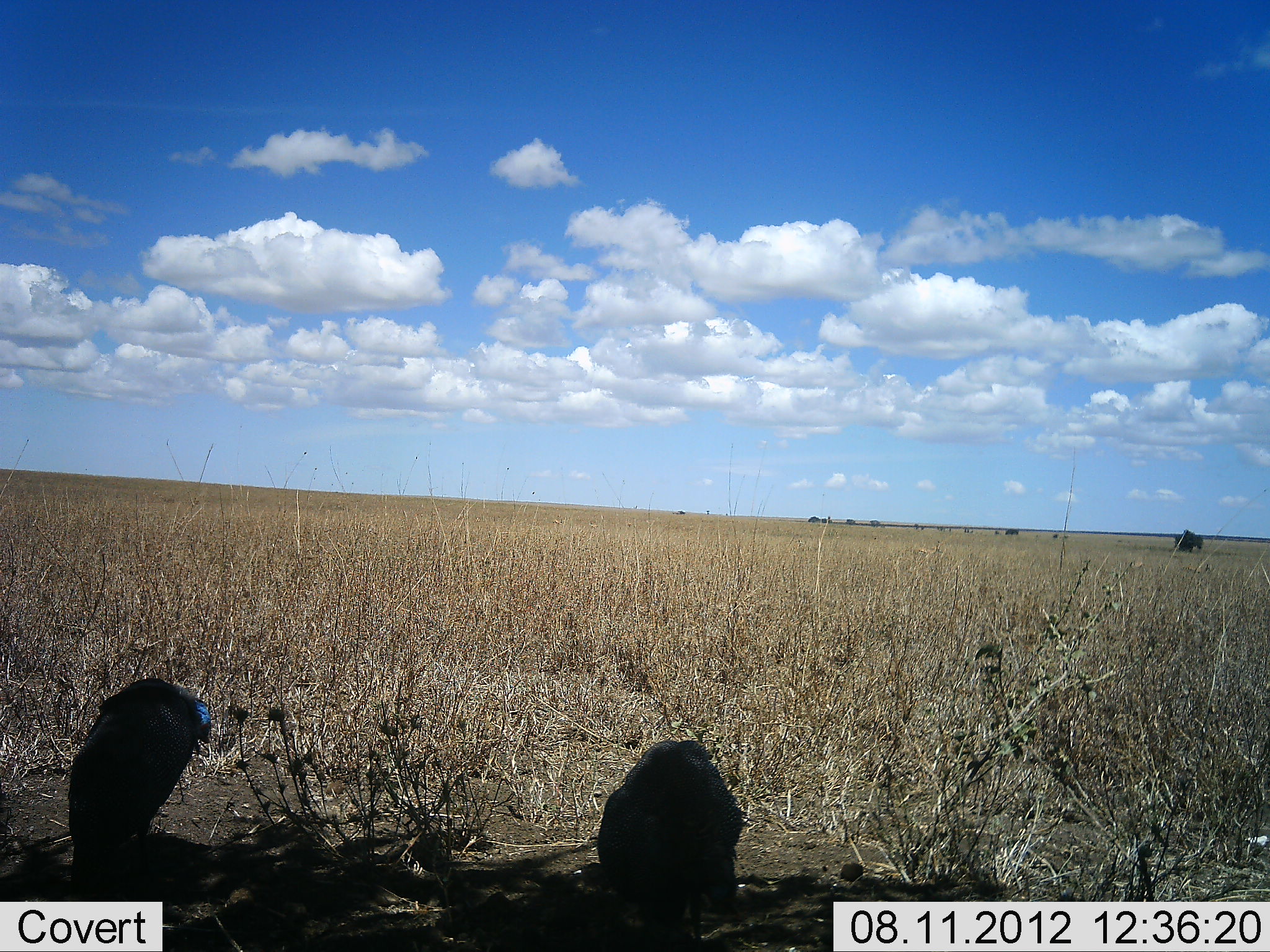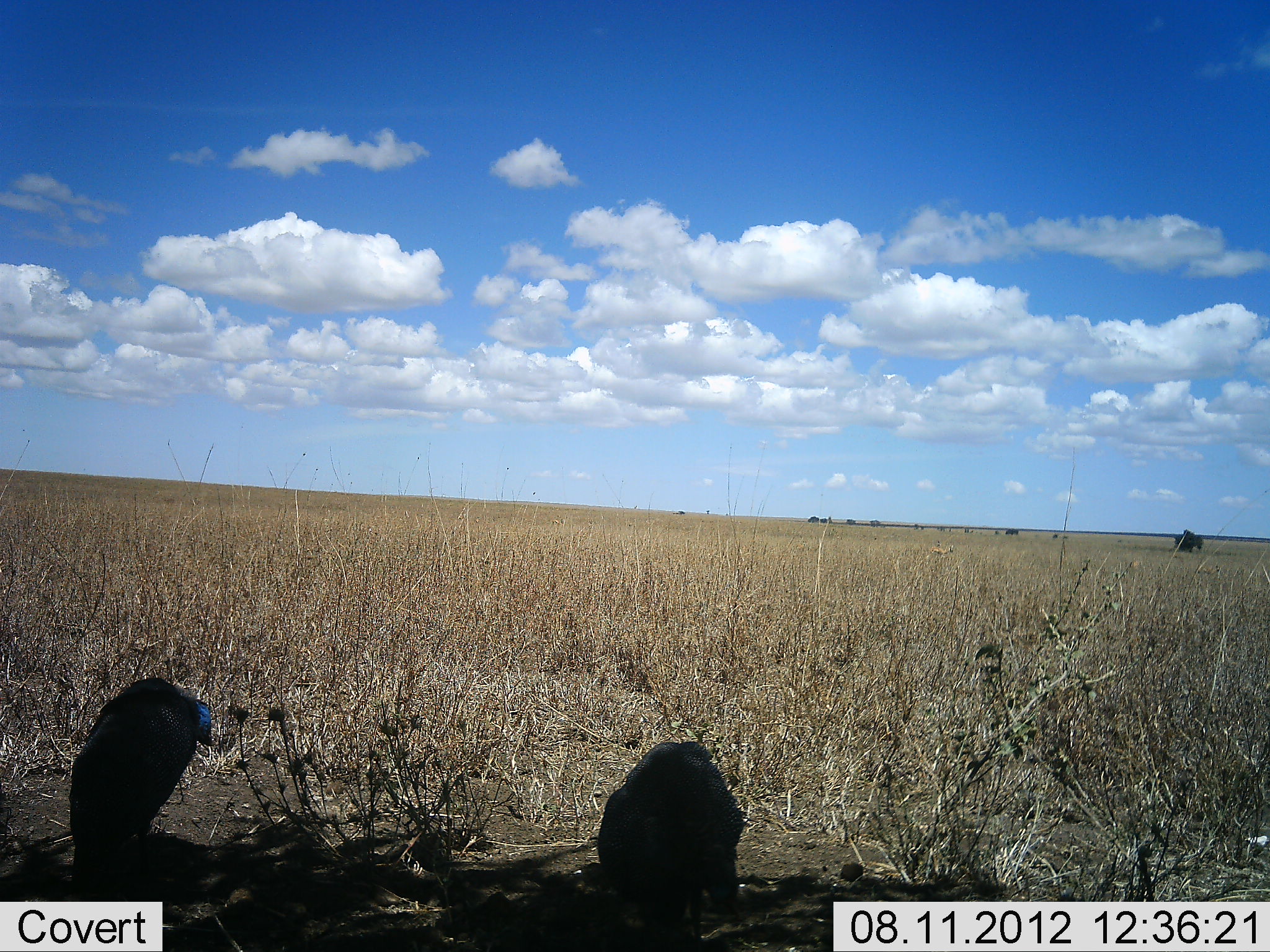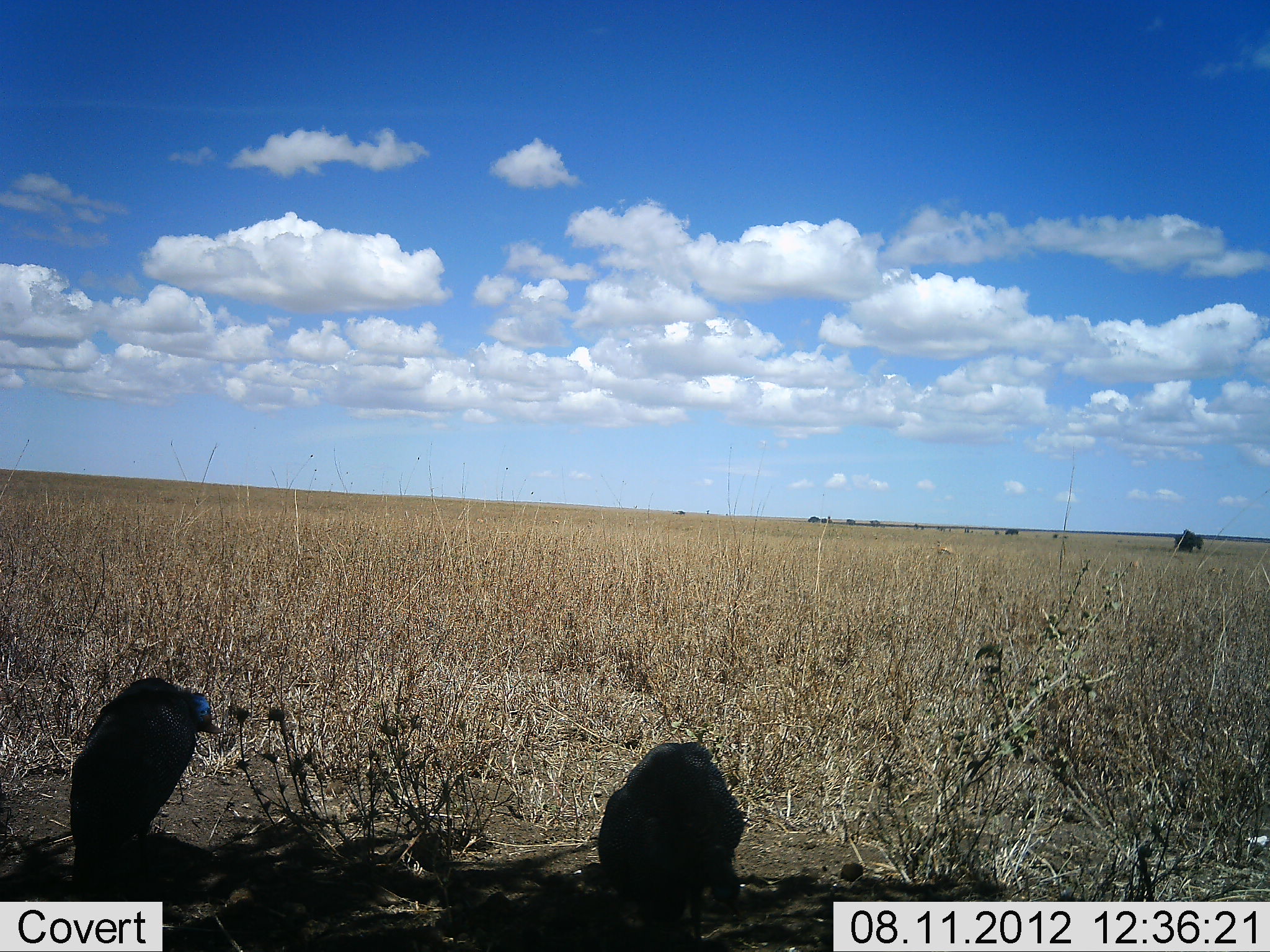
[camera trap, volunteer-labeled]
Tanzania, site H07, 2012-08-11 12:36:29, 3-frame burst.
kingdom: Animalia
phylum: Chordata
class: Aves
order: Galliformes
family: Numididae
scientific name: Numididae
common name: guinea fowl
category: guineafowl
Guineafowl (guinea fowl) (Numididae), count 2. Behavior (volunteer vote fractions): standing 67%, resting 33%, moving 0%, interacting 0%. Young present (vote fraction): 0%. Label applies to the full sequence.